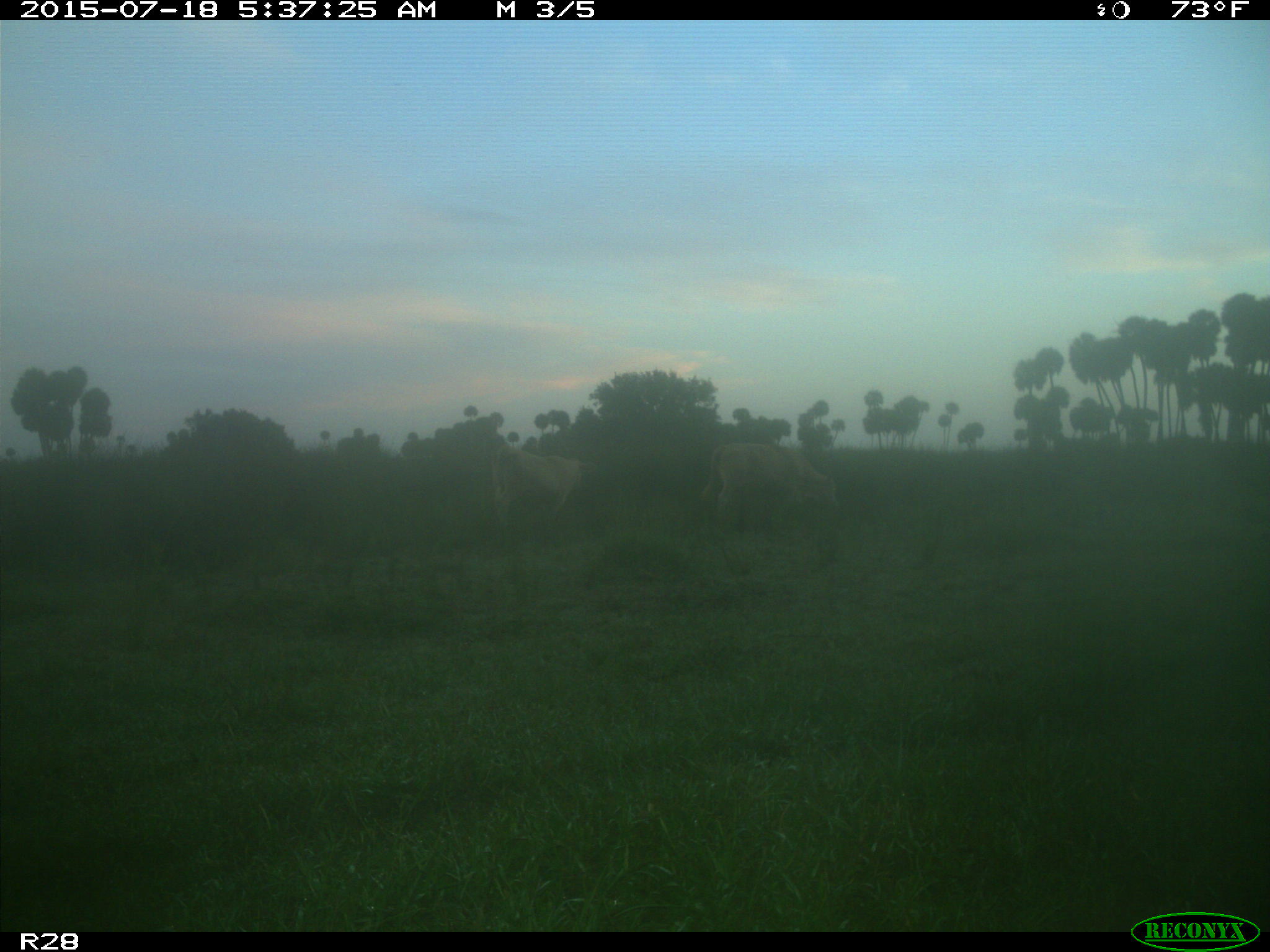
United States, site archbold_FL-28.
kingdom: Animalia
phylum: Chordata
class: Mammalia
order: Artiodactyla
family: Bovidae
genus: Bos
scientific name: Bos taurus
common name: domestic cow